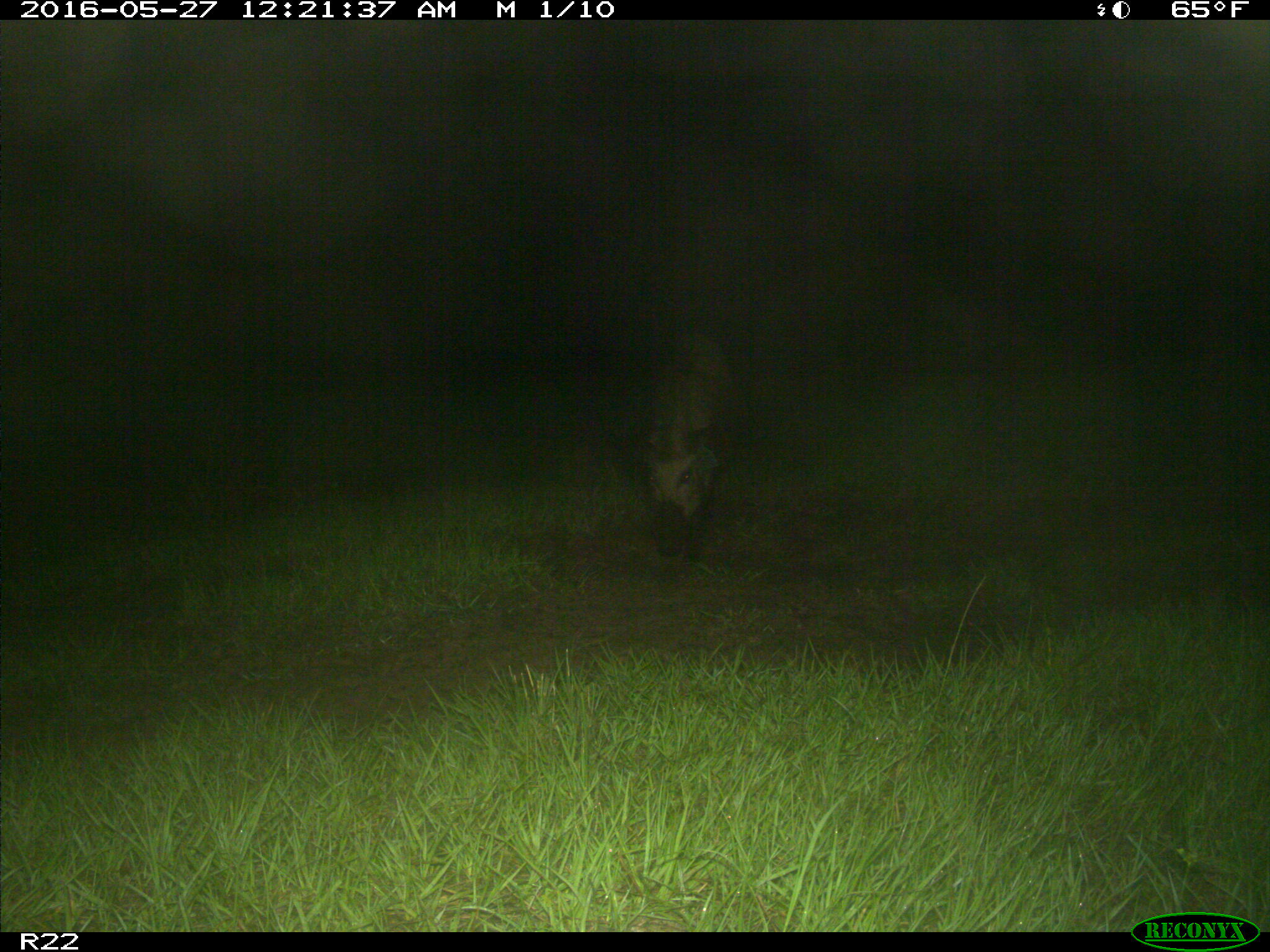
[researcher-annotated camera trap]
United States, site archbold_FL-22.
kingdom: Animalia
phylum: Chordata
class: Mammalia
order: Artiodactyla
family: Suidae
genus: Sus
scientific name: Sus scrofa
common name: wild boar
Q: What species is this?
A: Sus scrofa (wild boar).